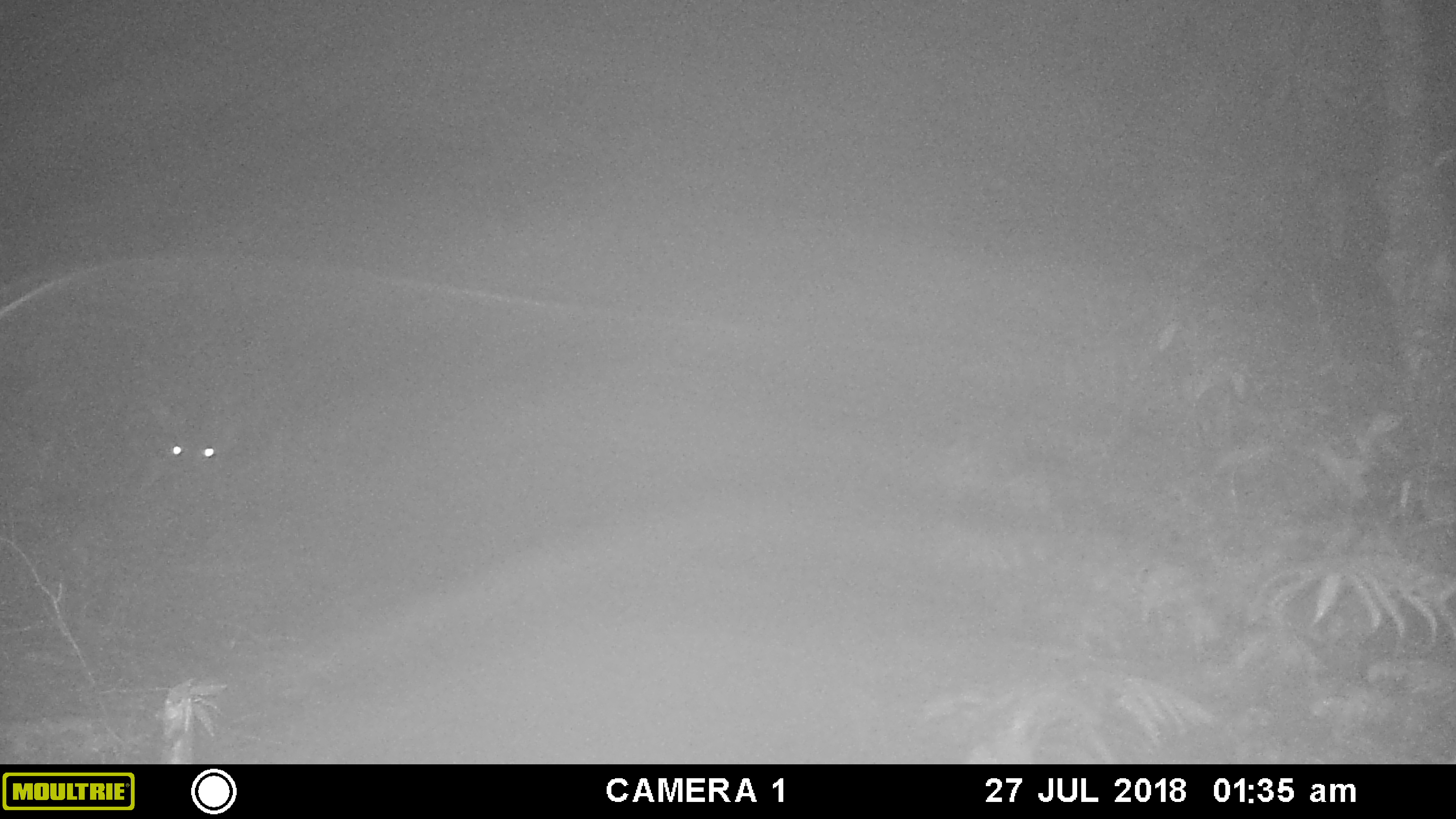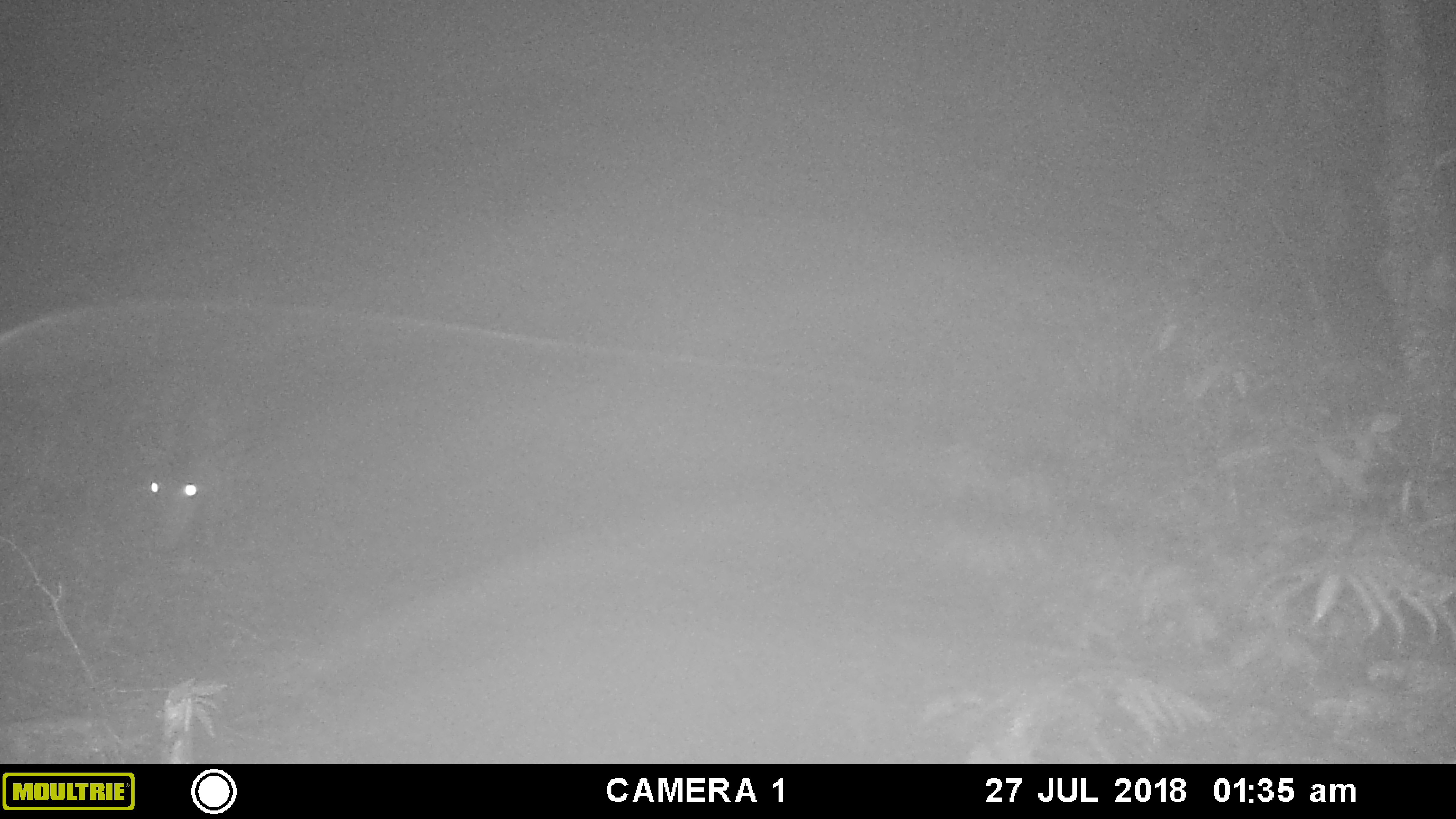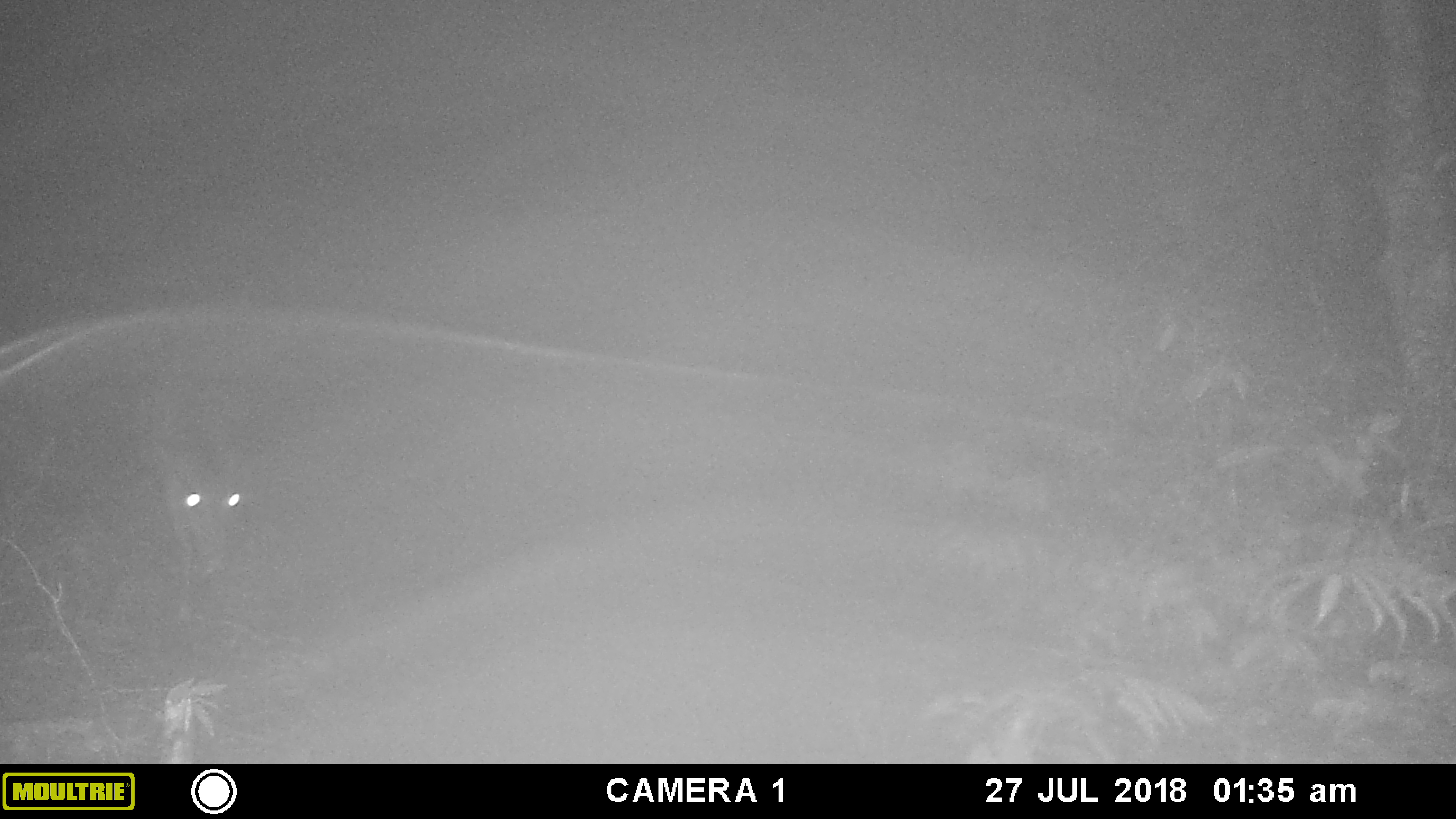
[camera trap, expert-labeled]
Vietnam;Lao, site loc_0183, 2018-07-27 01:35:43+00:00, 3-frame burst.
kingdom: Animalia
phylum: Chordata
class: Mammalia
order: Artiodactyla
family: Cervidae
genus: Muntiacus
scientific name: Muntiacus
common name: muntjacs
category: unidentified muntjac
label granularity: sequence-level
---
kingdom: Animalia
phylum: Chordata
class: Mammalia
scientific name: Laurasiatheria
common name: ungulate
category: unidentified ungulates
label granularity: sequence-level